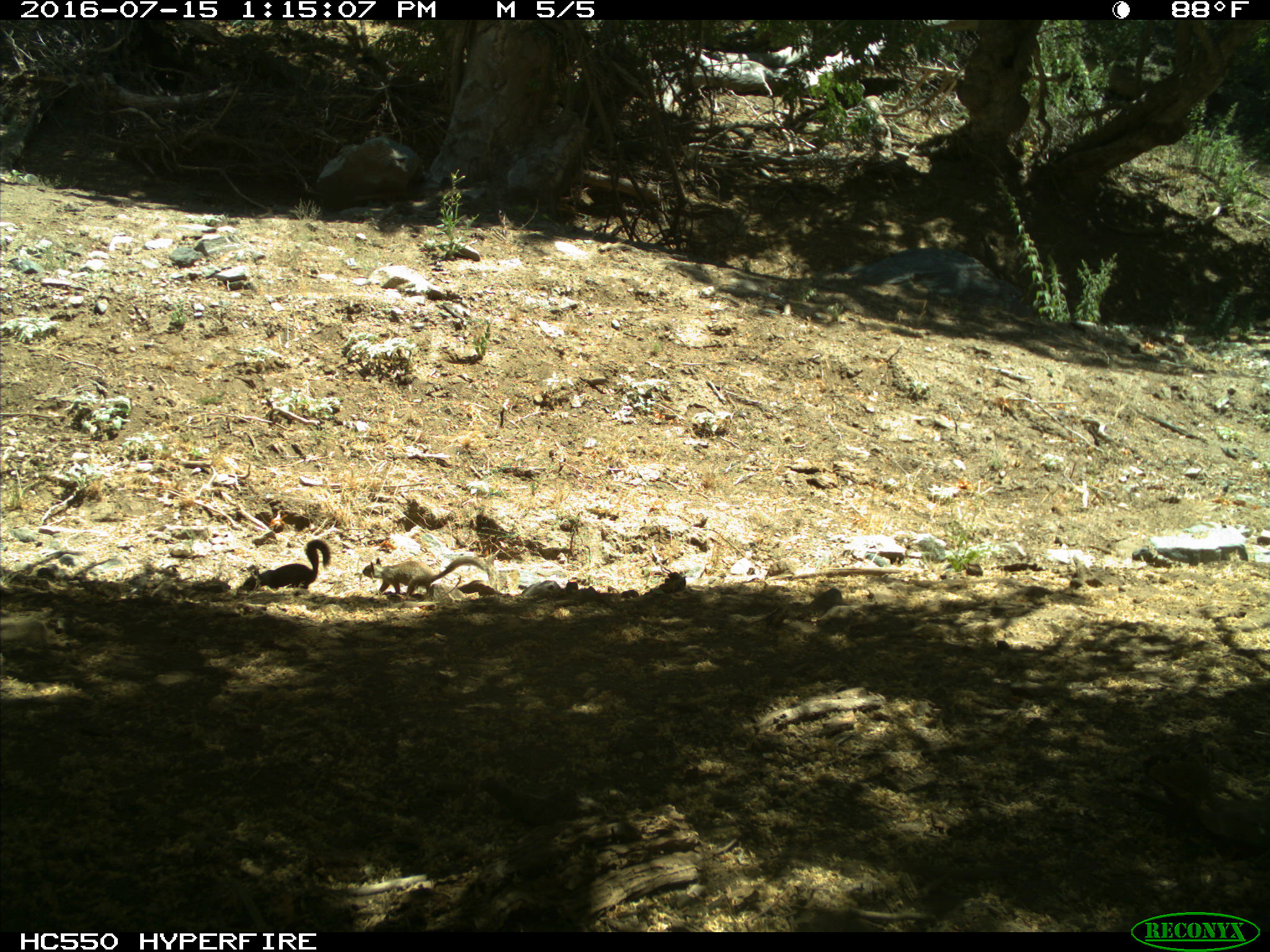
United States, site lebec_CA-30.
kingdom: Animalia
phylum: Chordata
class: Mammalia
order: Rodentia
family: Sciuridae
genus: Otospermophilus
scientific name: Otospermophilus beecheyi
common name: california ground squirrel